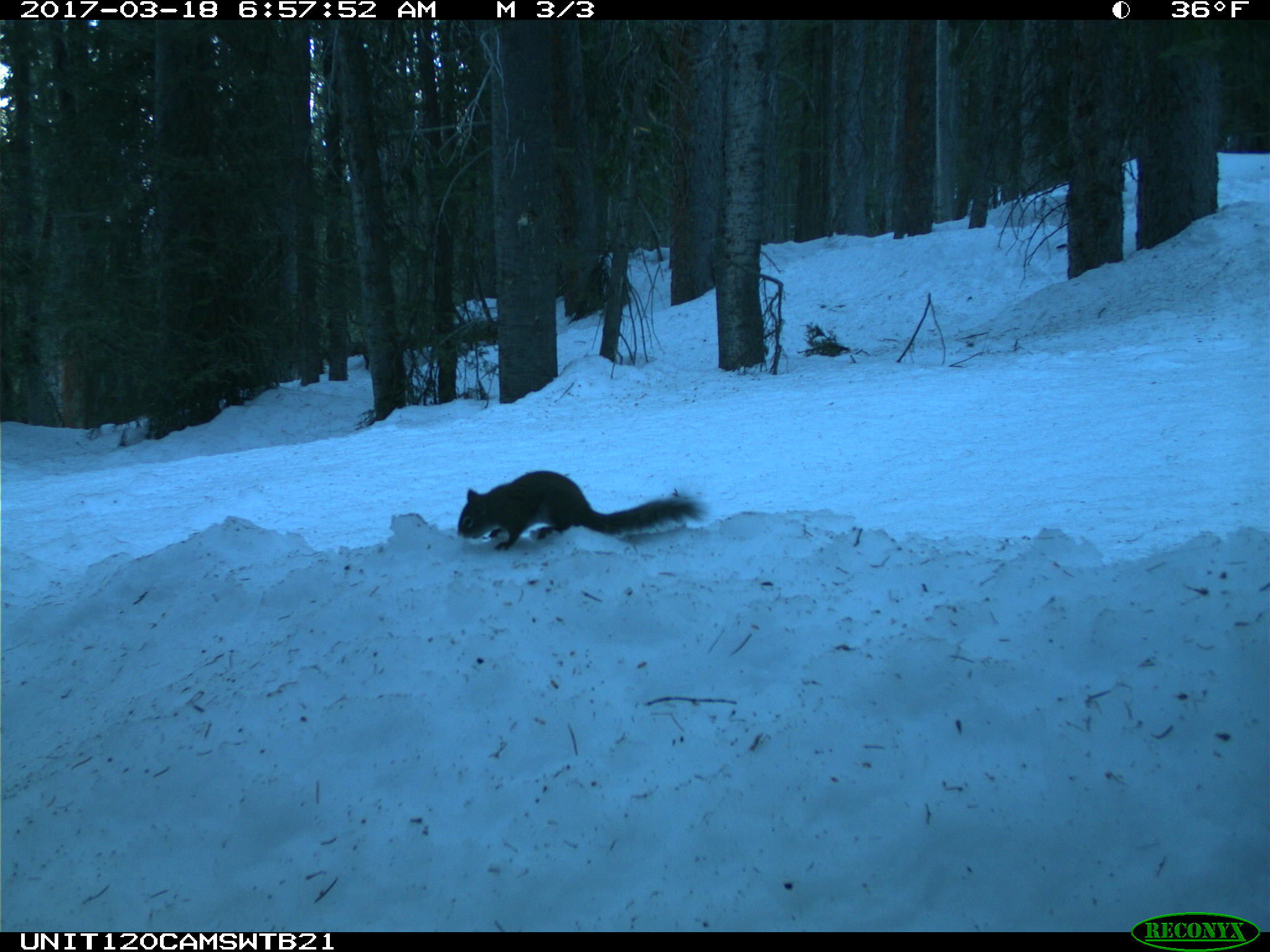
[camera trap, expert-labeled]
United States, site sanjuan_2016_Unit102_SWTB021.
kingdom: Animalia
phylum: Chordata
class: Mammalia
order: Rodentia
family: Sciuridae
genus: Tamiasciurus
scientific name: Tamiasciurus hudsonicus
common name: american red squirrel